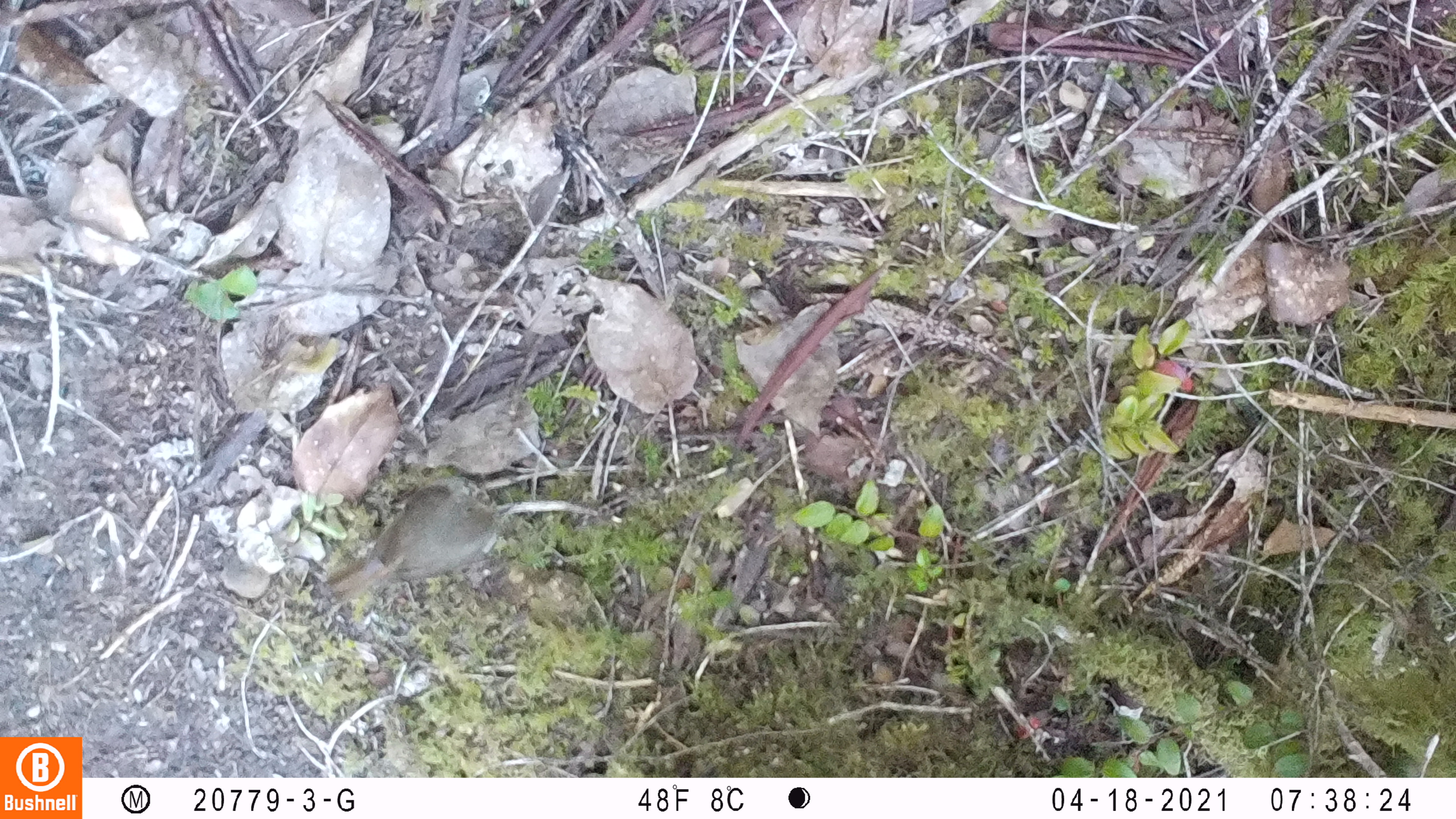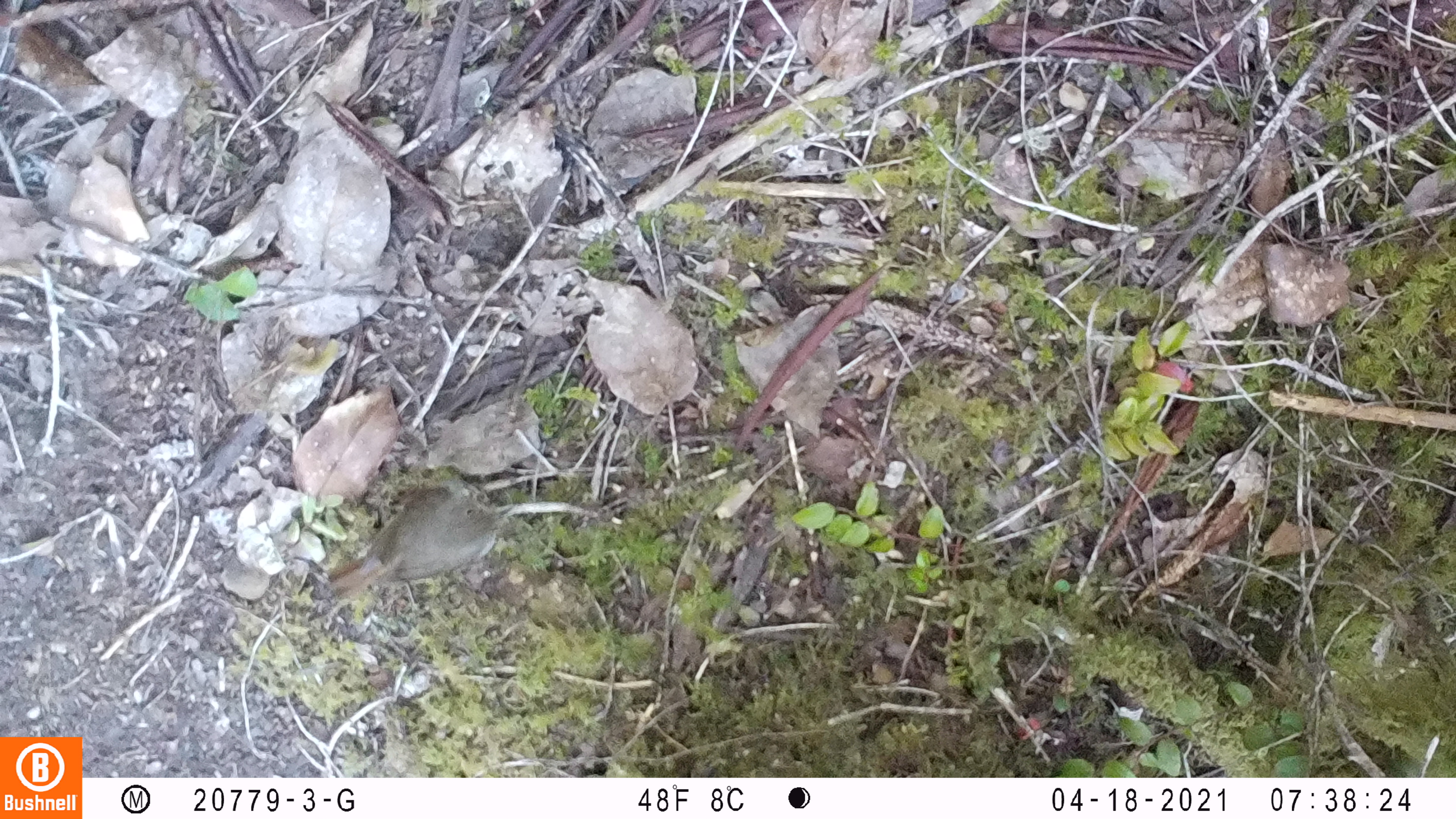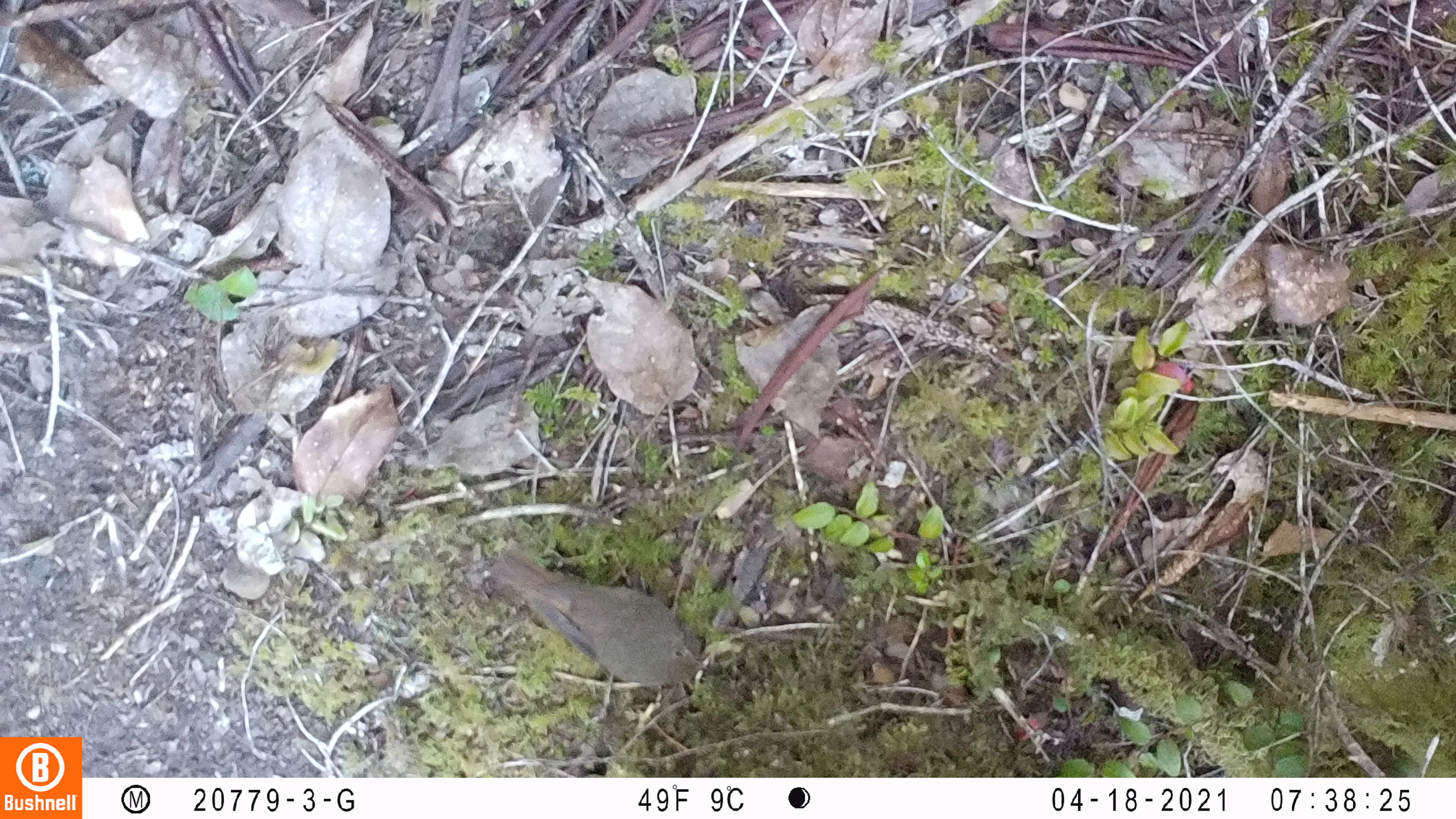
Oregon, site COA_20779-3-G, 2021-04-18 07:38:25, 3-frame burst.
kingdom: Animalia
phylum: Chordata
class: Aves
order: Passeriformes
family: Turdidae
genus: Catharus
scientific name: Catharus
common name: brown thrushes and nightingale-thrushes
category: catharus species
Catharus species (brown thrushes and nightingale-thrushes) (Catharus).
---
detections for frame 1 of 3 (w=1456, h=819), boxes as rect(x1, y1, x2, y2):
catharus species: rect(304, 468, 544, 631)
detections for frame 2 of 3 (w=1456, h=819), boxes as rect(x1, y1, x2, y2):
catharus species: rect(299, 472, 552, 626)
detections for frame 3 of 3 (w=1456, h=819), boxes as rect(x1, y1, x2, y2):
catharus species: rect(459, 528, 738, 711)